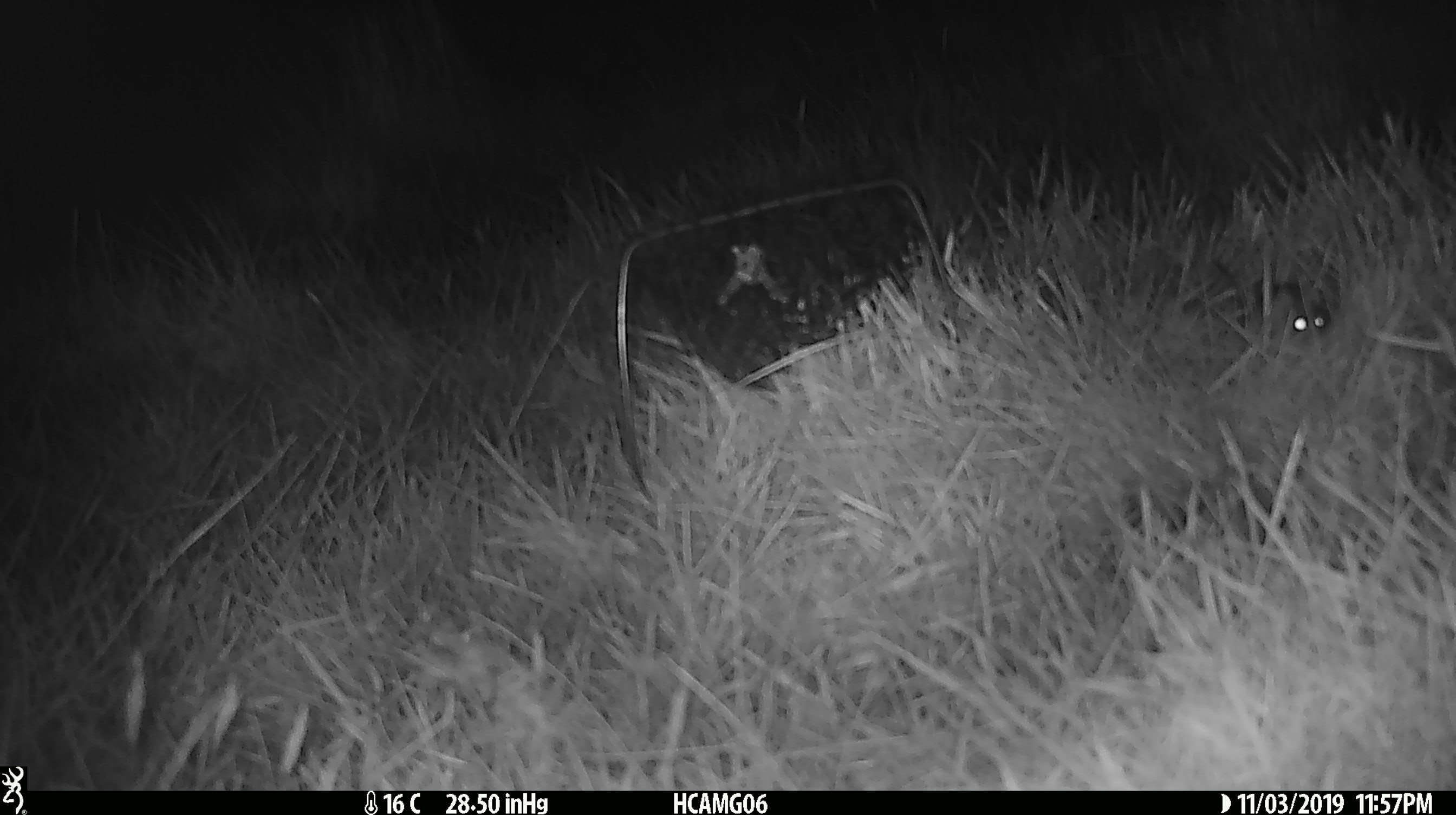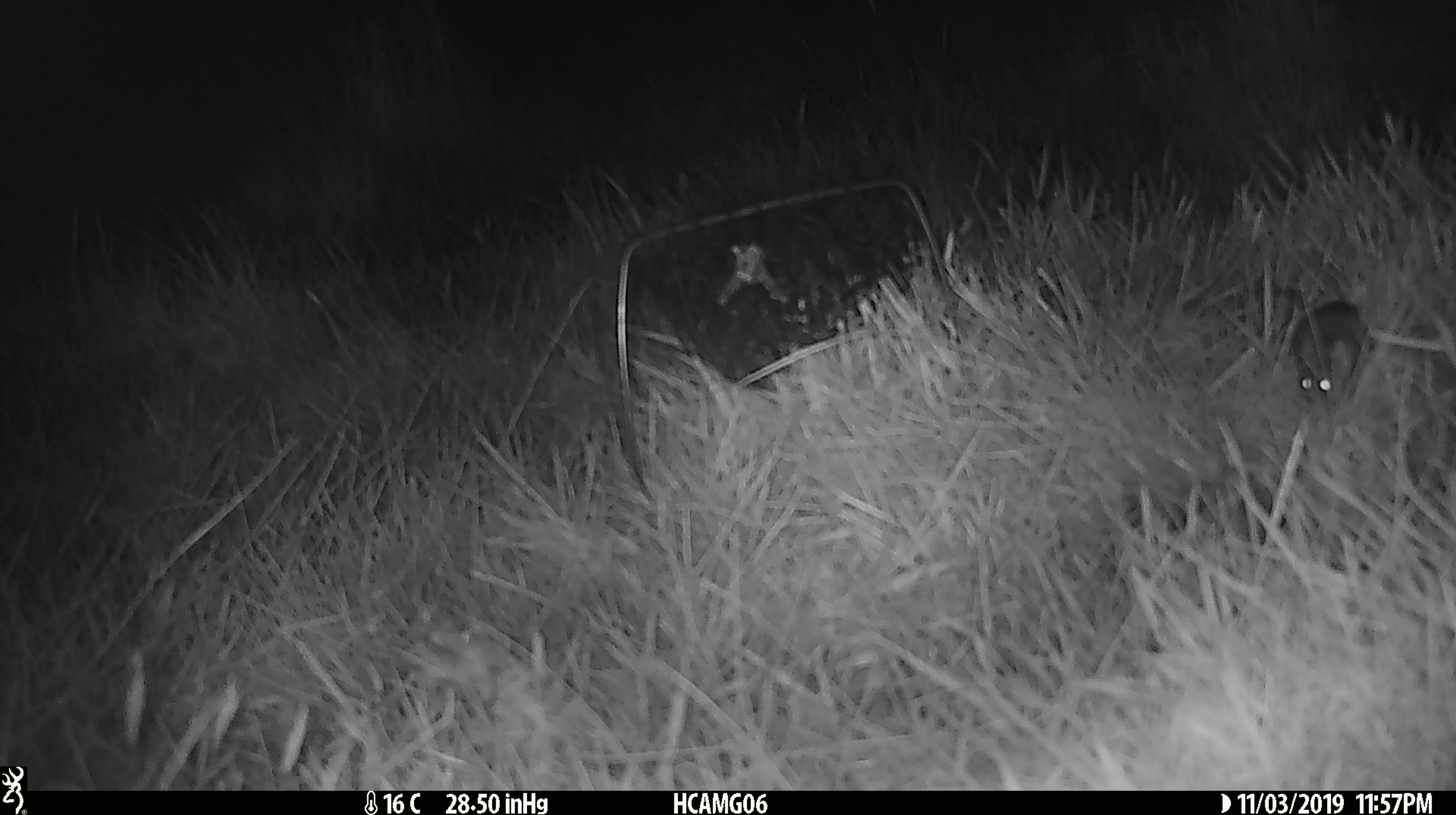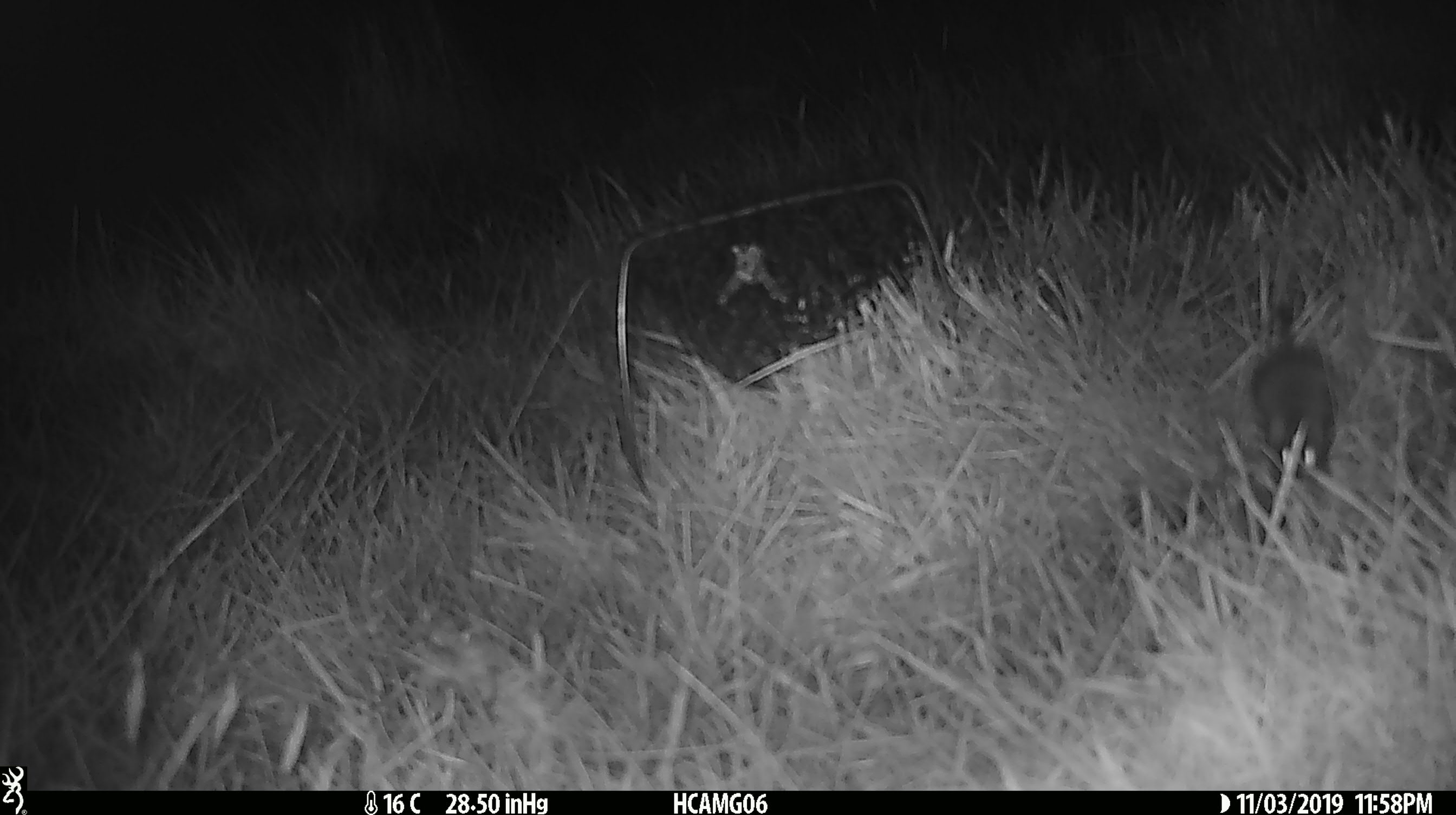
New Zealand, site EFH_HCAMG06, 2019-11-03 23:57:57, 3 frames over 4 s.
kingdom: Animalia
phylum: Chordata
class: Mammalia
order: Rodentia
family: Muridae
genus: Mus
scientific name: Mus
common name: mouse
Mouse (Mus).